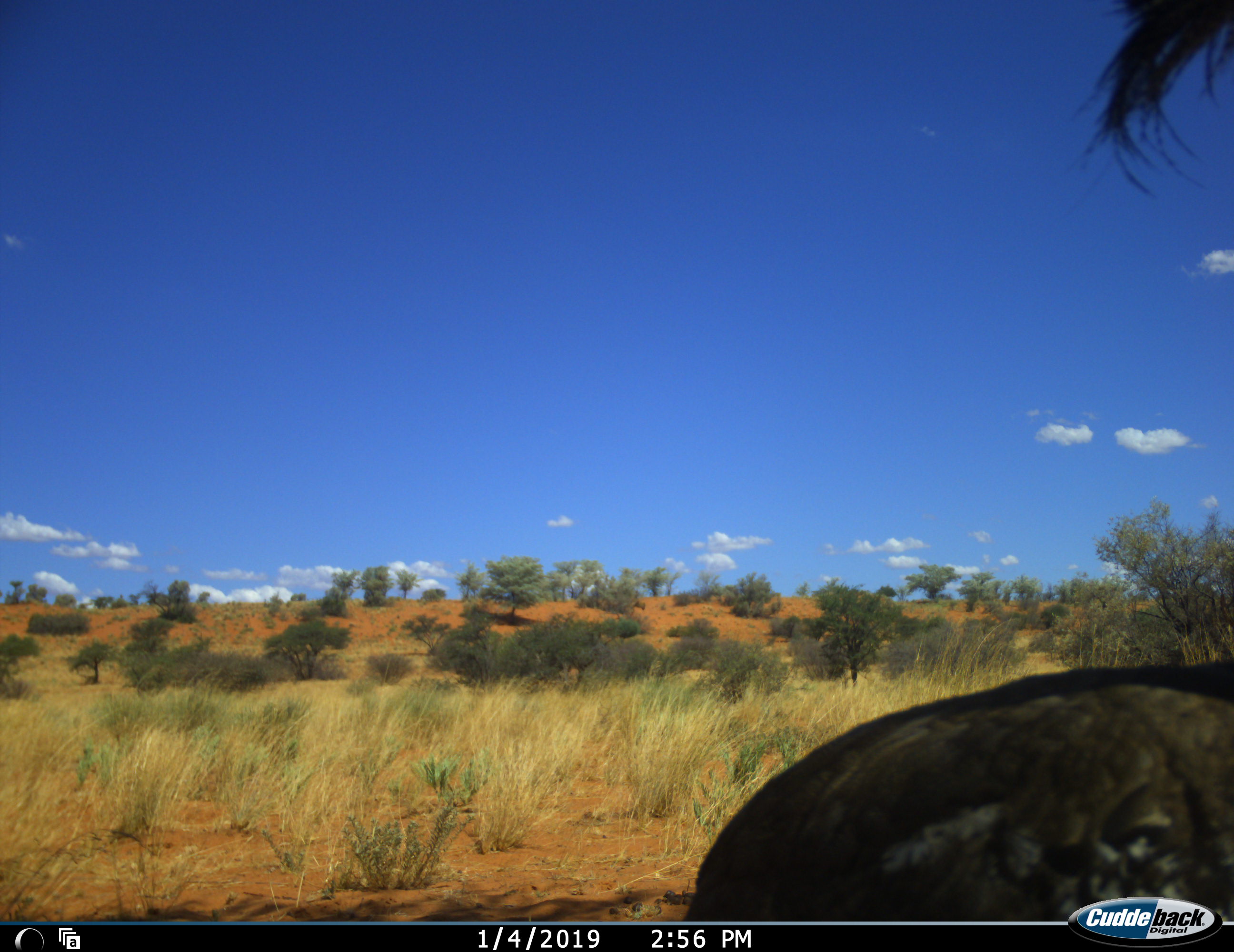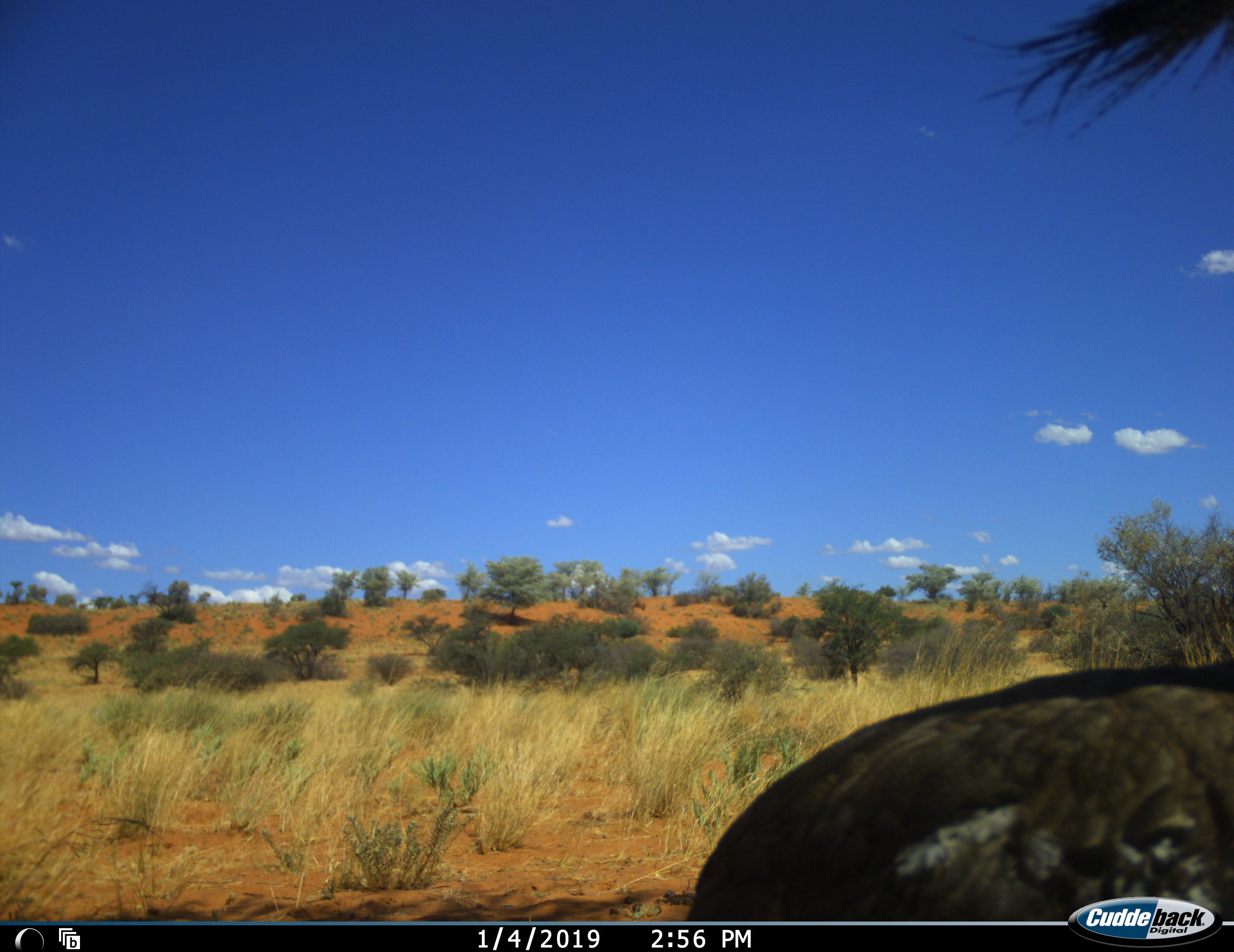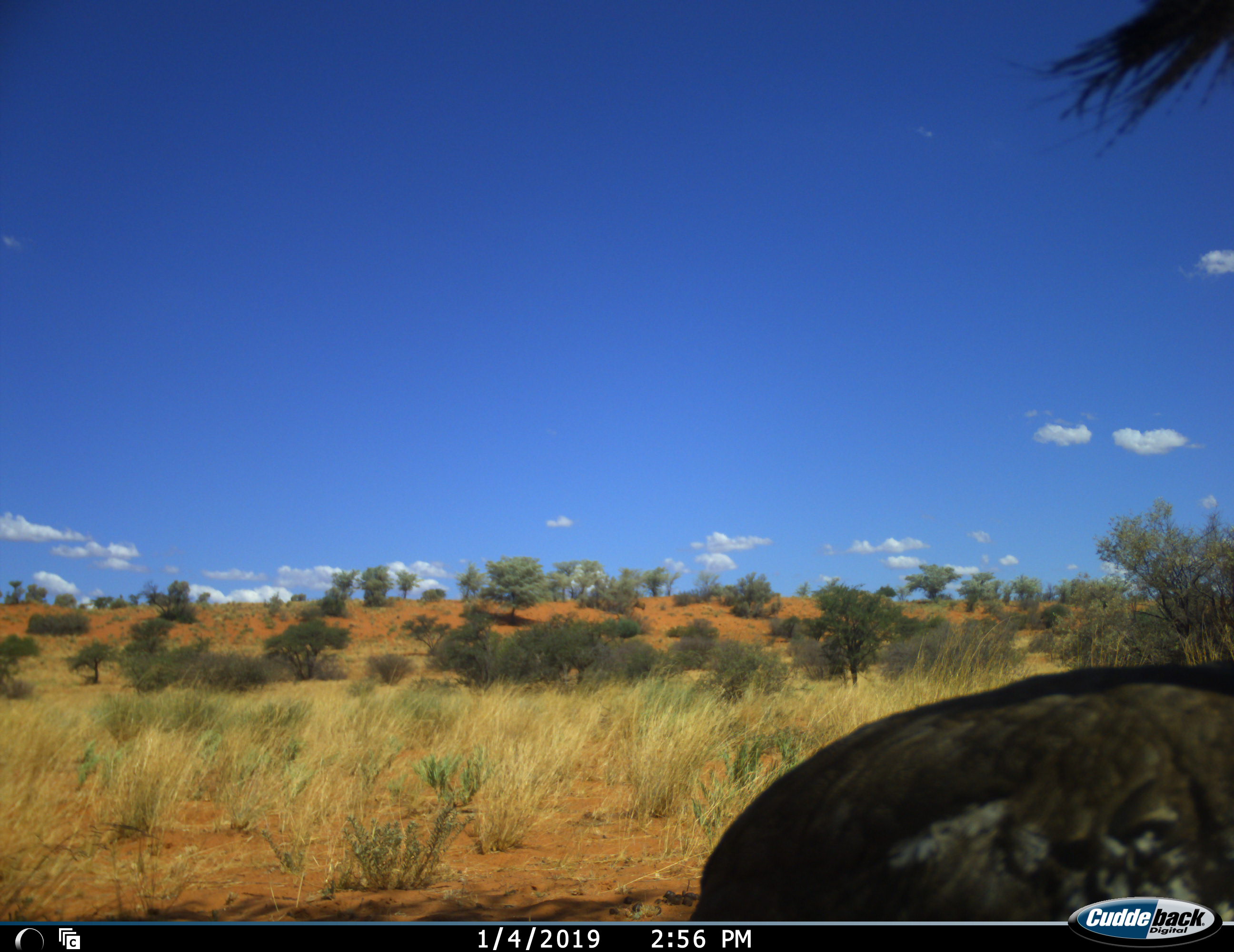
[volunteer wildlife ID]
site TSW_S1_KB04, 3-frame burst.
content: unidentified animal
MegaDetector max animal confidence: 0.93